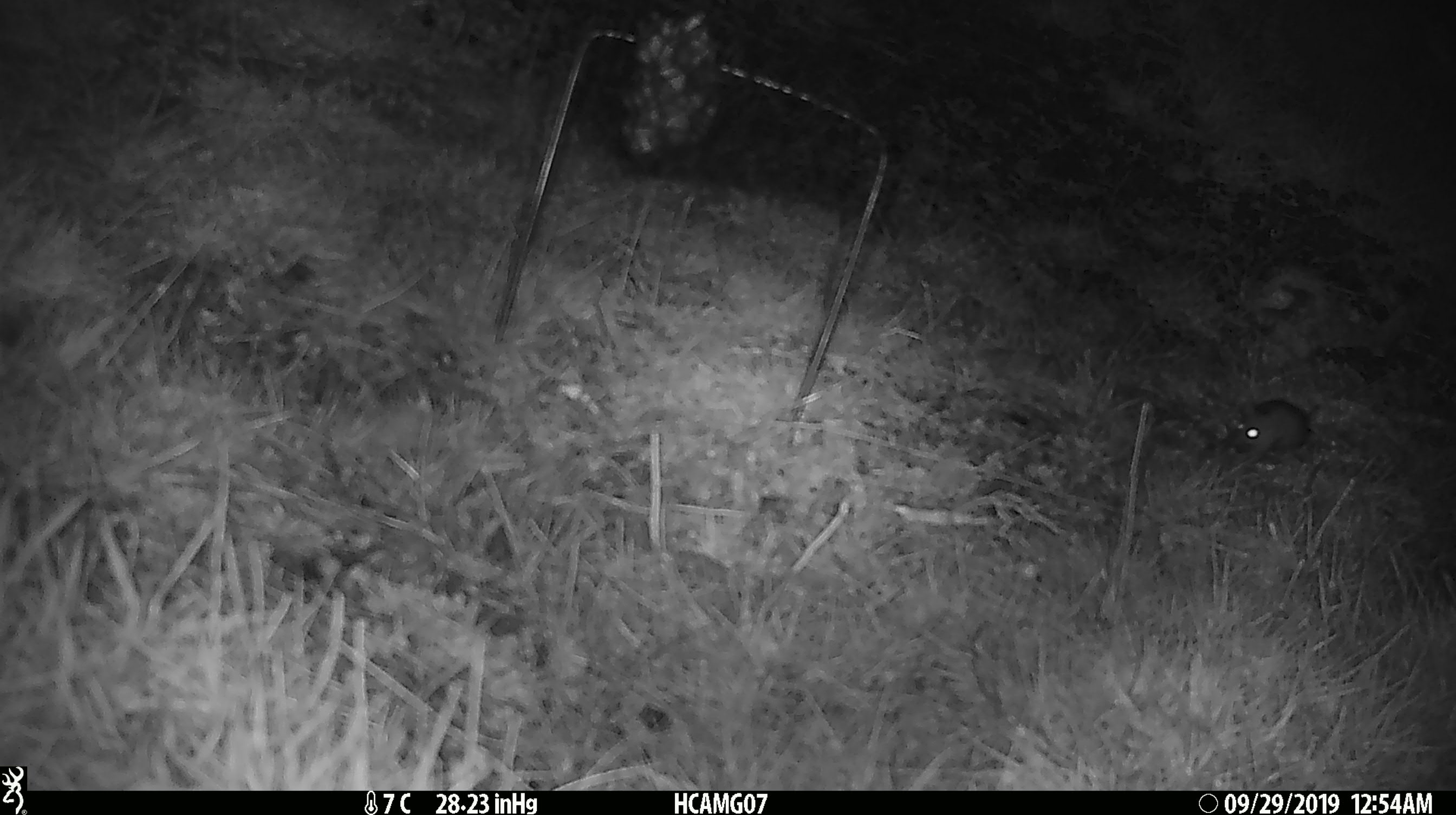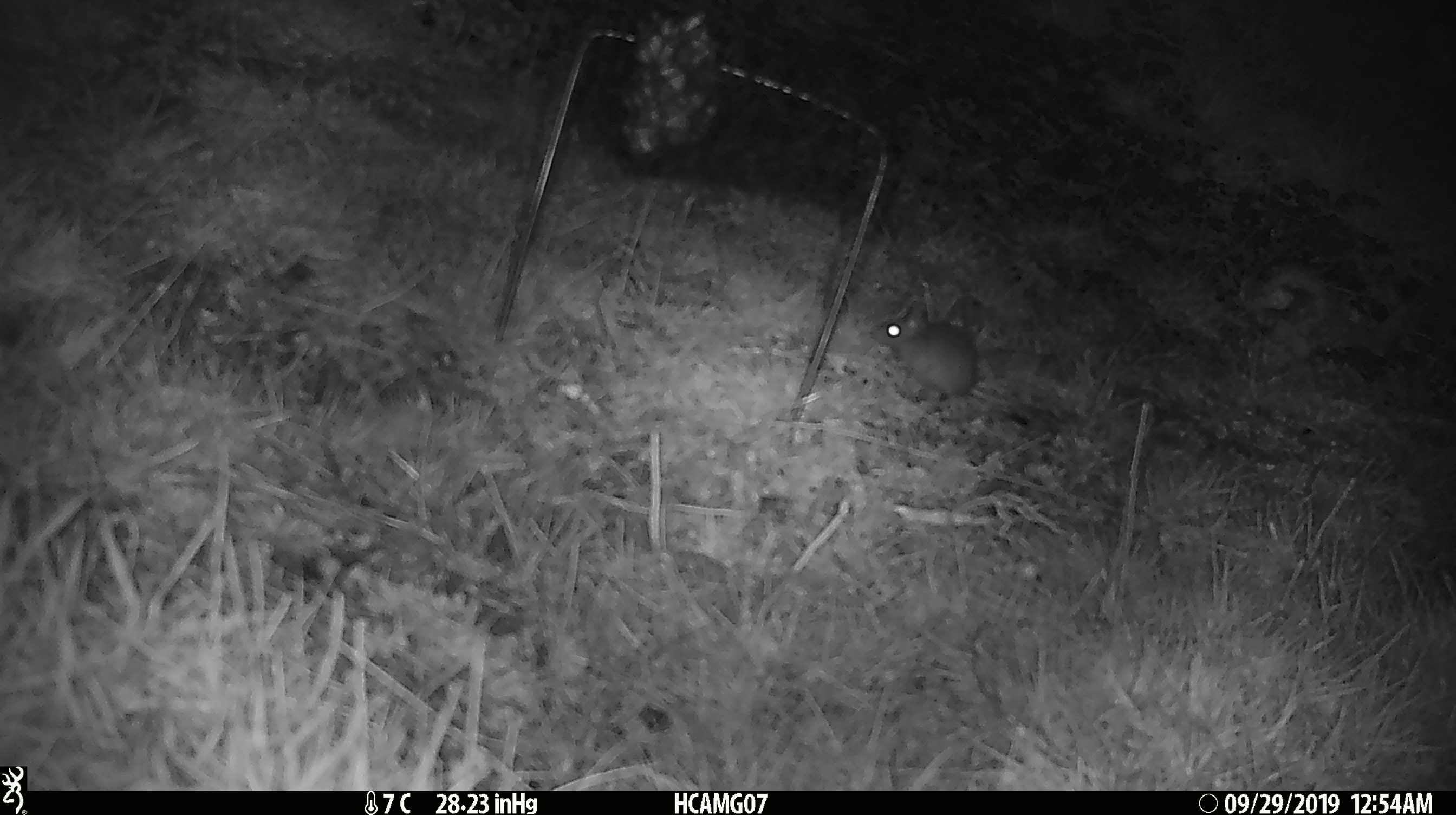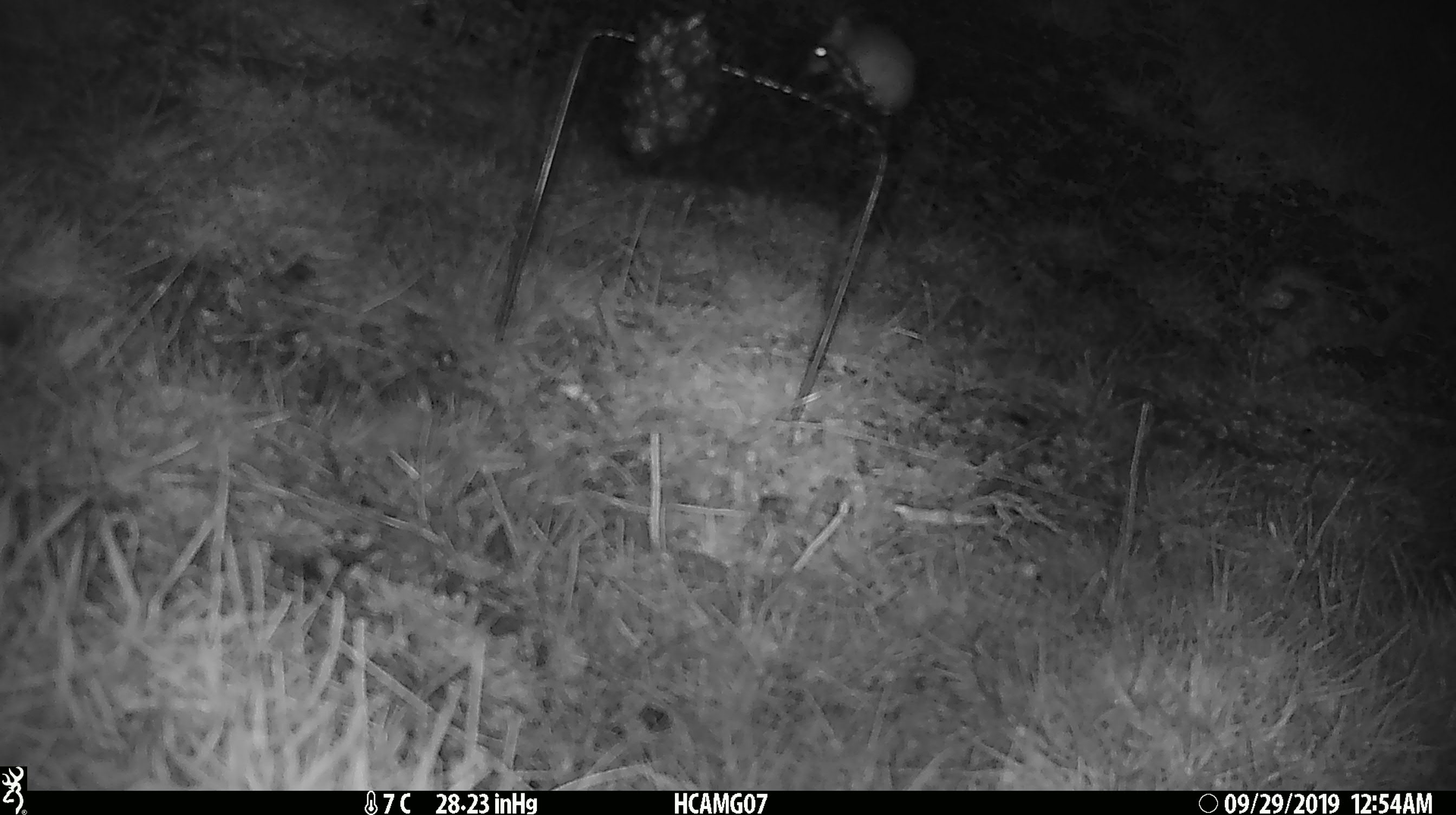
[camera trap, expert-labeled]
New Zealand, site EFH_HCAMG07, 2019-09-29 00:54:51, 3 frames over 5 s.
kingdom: Animalia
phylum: Chordata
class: Mammalia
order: Rodentia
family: Muridae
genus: Mus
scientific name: Mus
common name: mouse